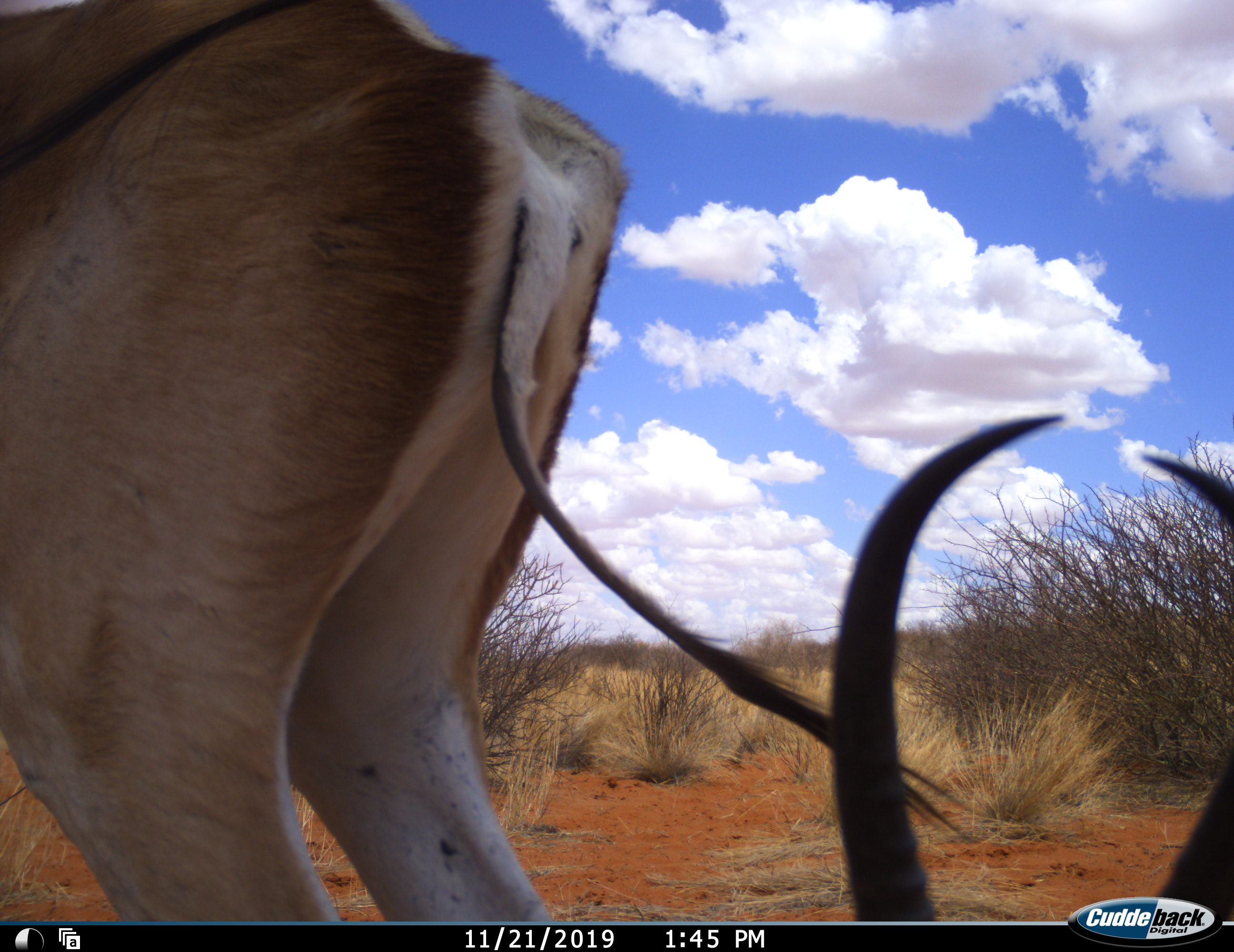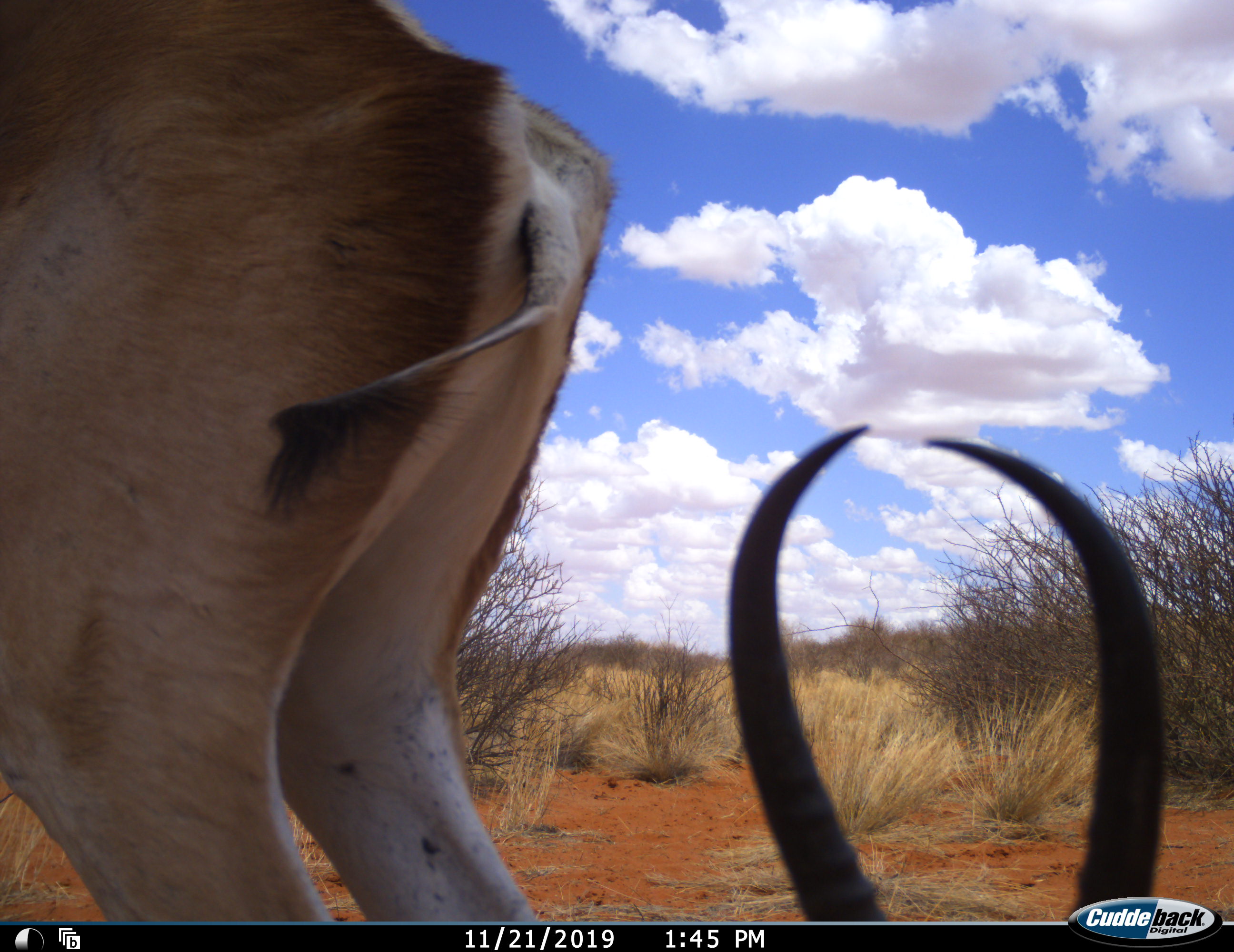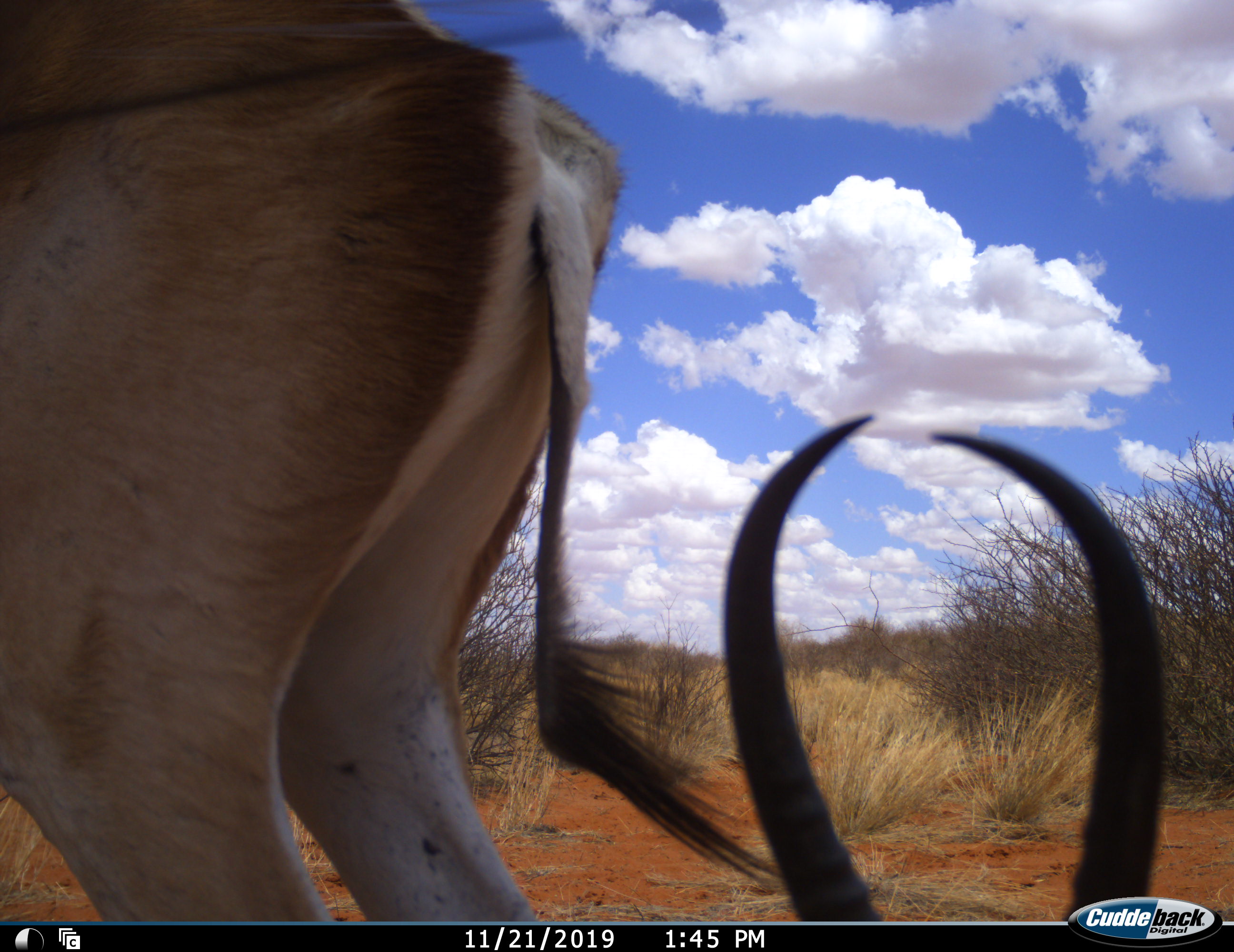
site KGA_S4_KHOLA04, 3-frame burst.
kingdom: Animalia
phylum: Chordata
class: Mammalia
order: Artiodactyla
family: Bovidae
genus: Antidorcas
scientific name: Antidorcas marsupialis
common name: springbok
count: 2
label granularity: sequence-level